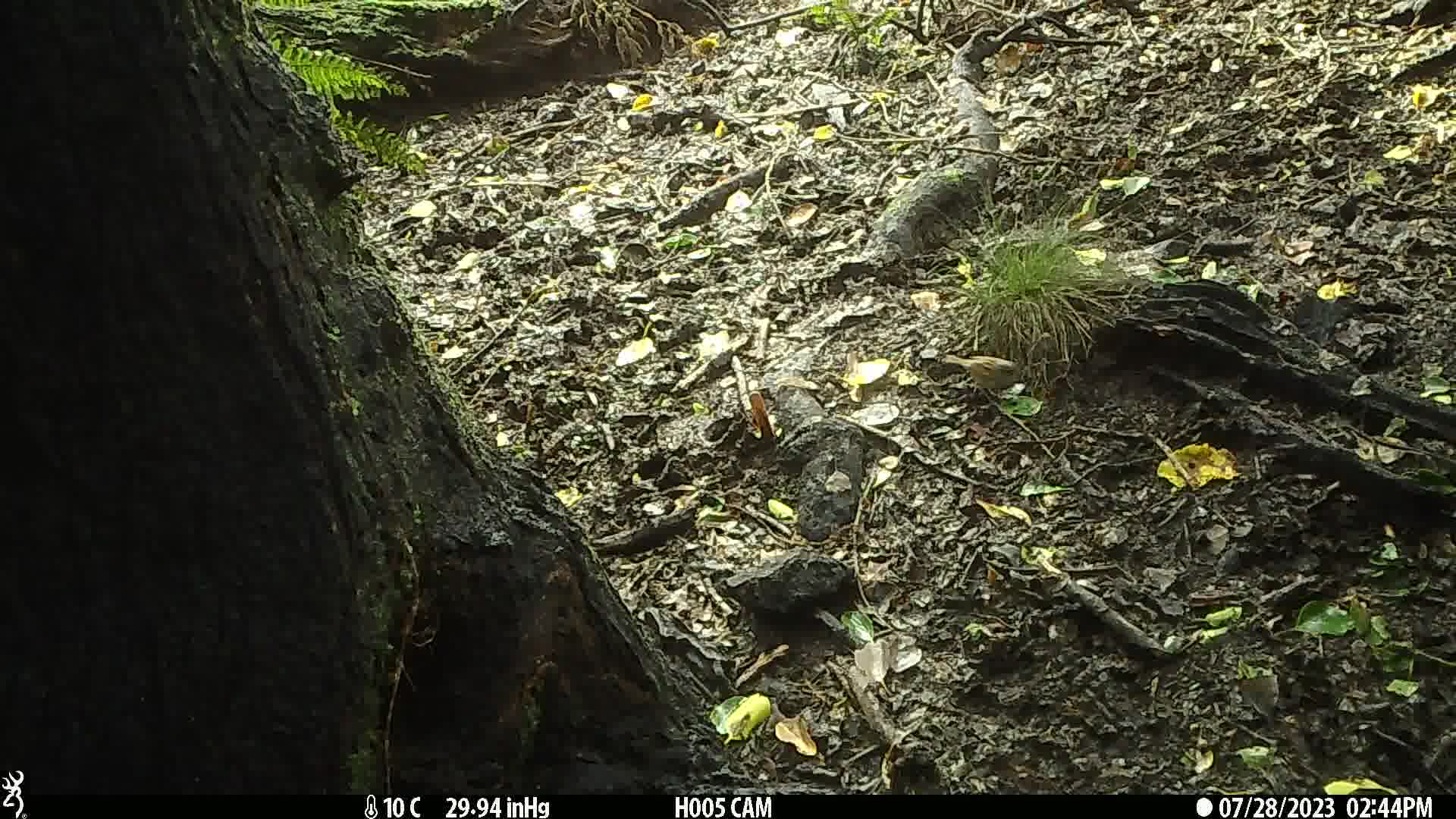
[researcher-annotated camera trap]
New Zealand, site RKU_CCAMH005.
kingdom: Animalia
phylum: Chordata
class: Aves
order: Passeriformes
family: Prunellidae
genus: Prunella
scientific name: Prunella modularis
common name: dunnock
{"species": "dunnock (Prunella modularis)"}